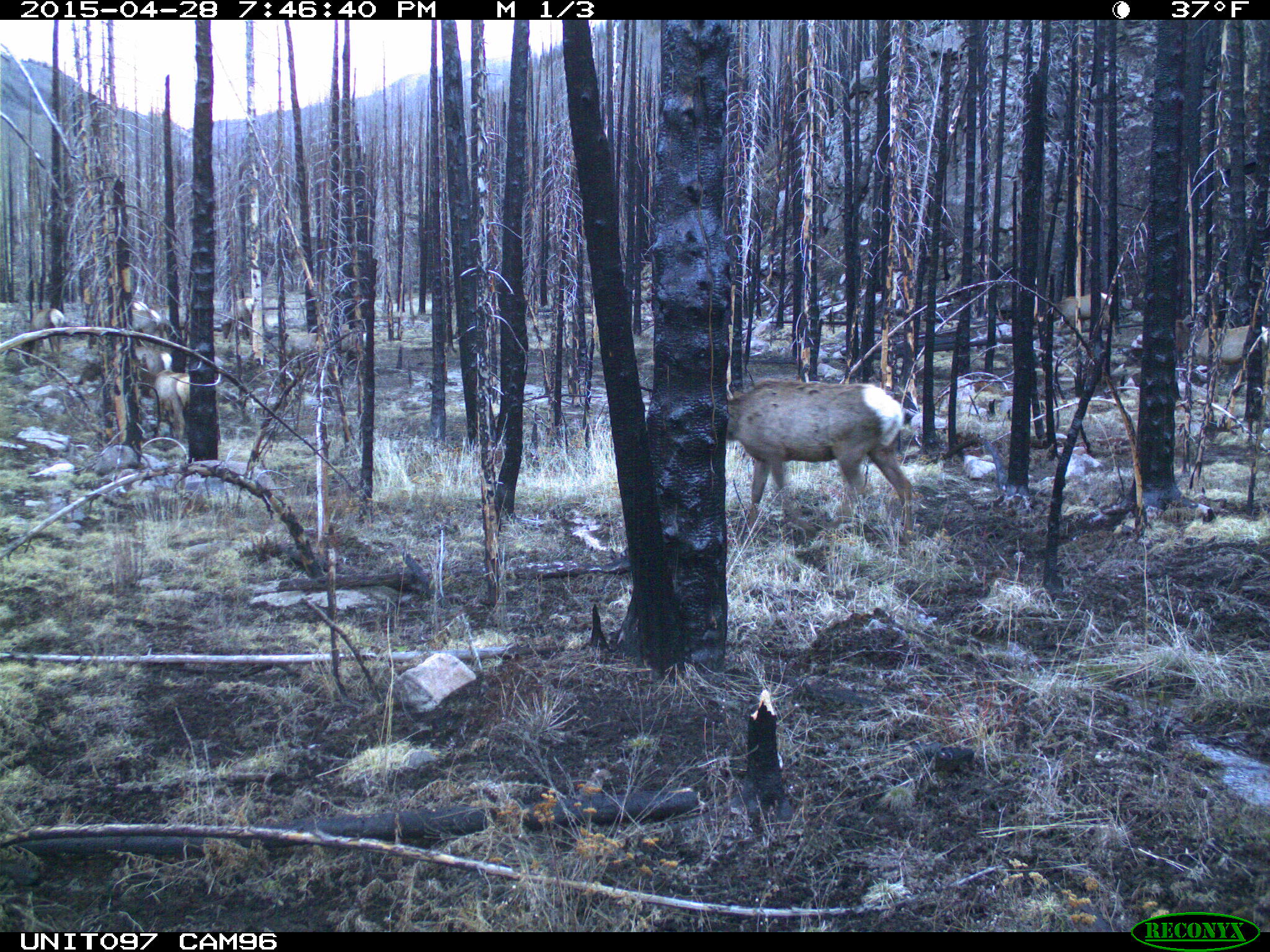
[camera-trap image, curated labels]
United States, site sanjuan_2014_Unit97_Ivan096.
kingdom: Animalia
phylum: Chordata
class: Mammalia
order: Artiodactyla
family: Cervidae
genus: Cervus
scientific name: Cervus elaphus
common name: red deer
Cervus elaphus (red deer).